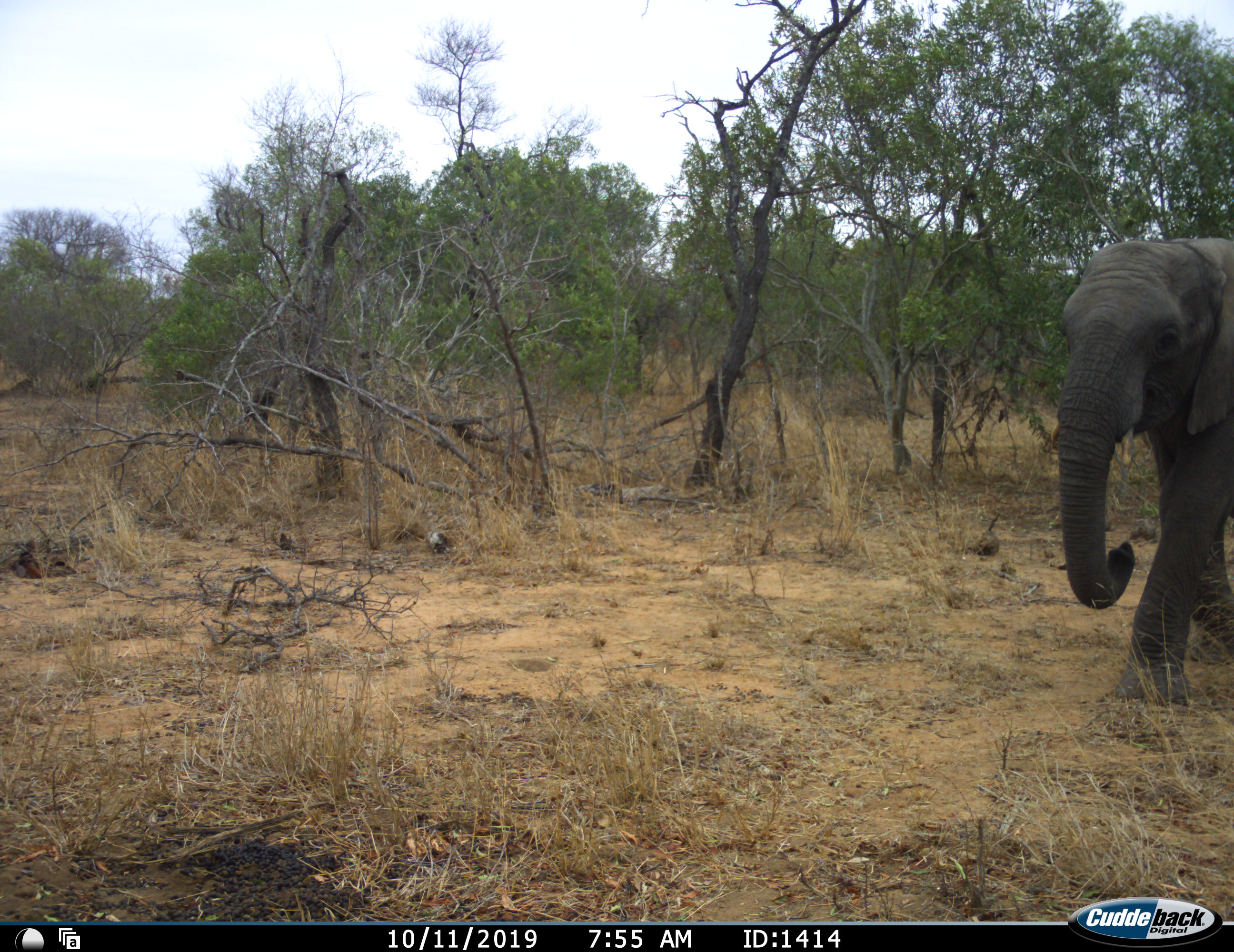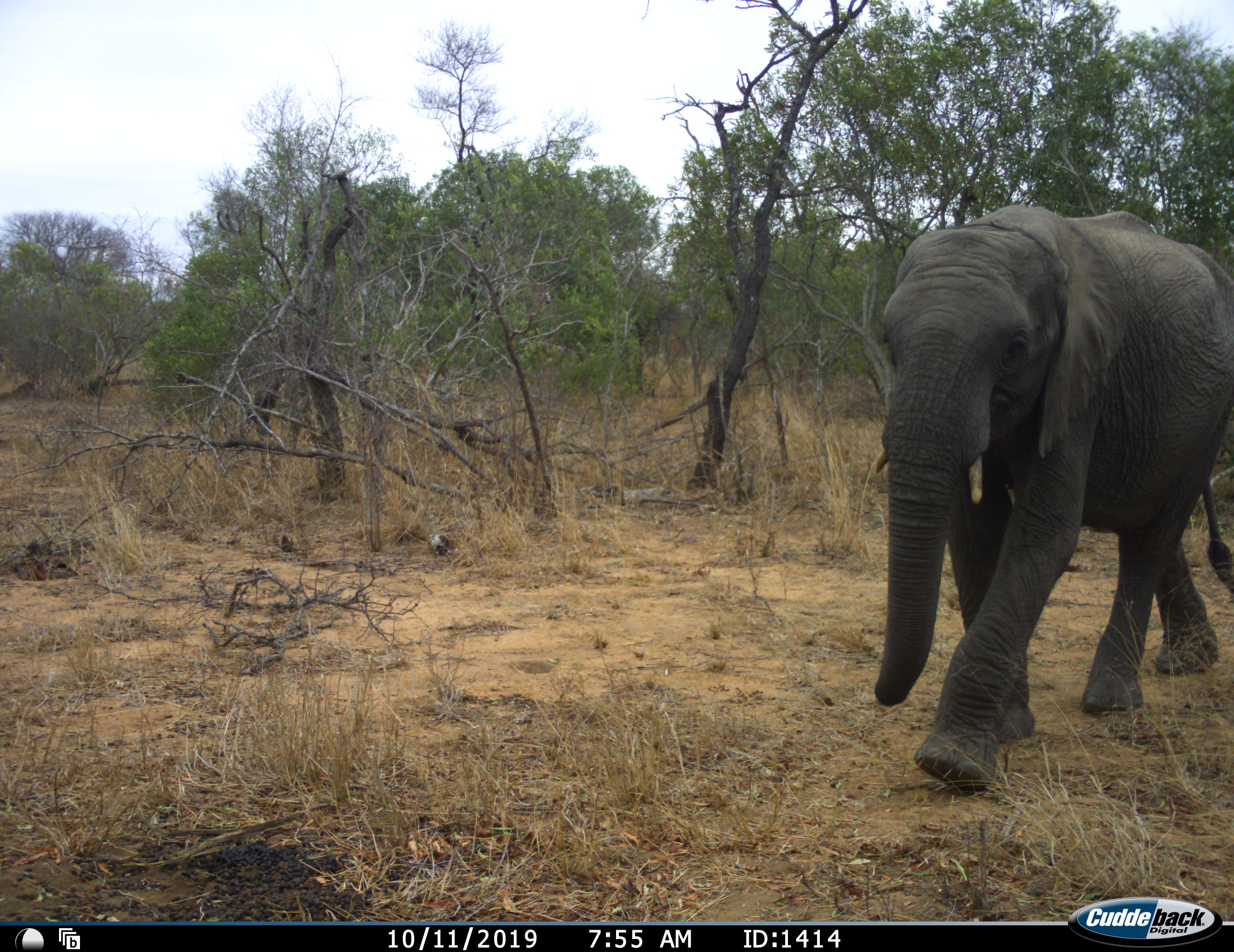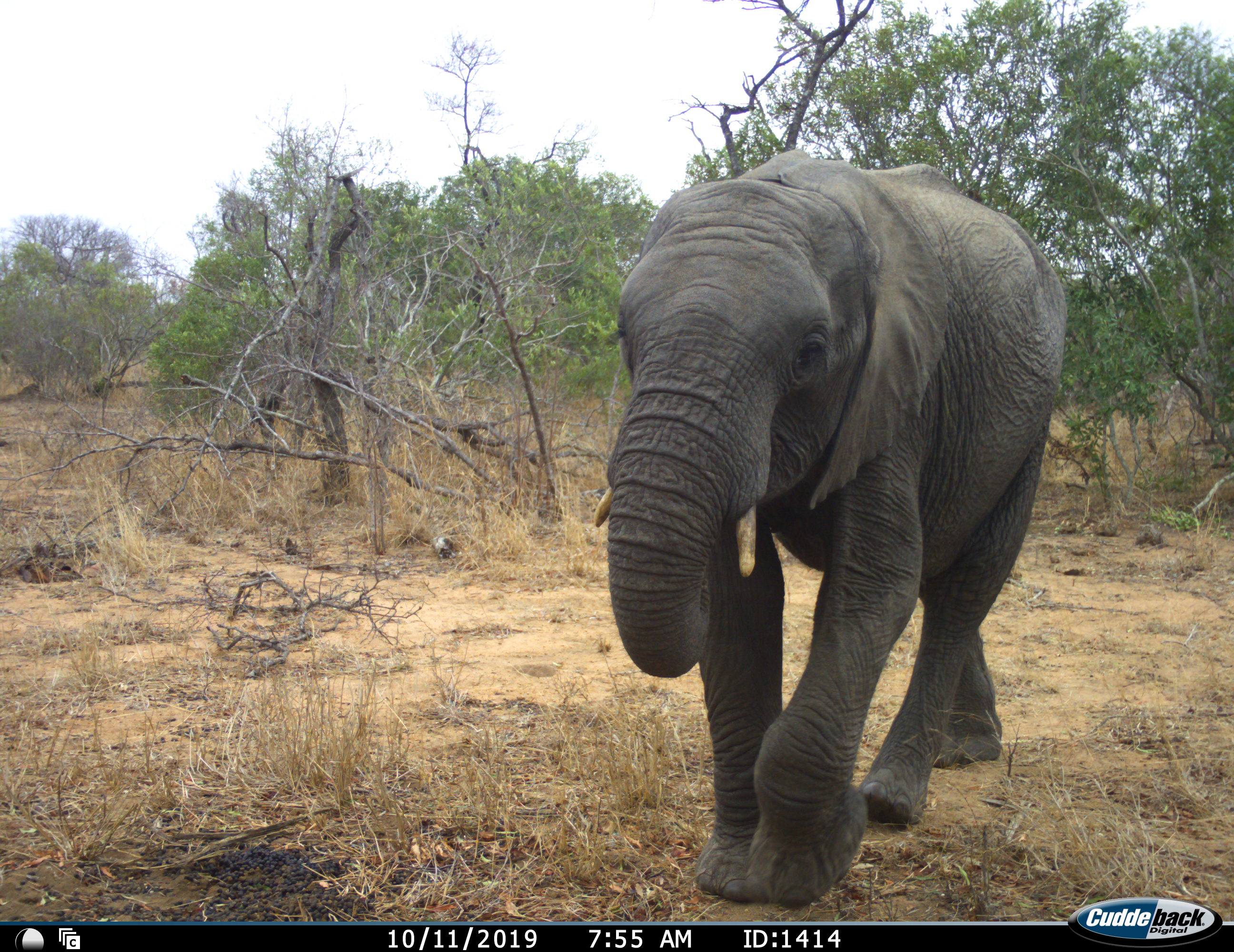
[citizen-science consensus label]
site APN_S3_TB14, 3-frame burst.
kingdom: Animalia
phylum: Chordata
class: Mammalia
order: Proboscidea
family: Elephantidae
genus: Loxodonta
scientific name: Loxodonta africana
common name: african bush elephant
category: elephant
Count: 1.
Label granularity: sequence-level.